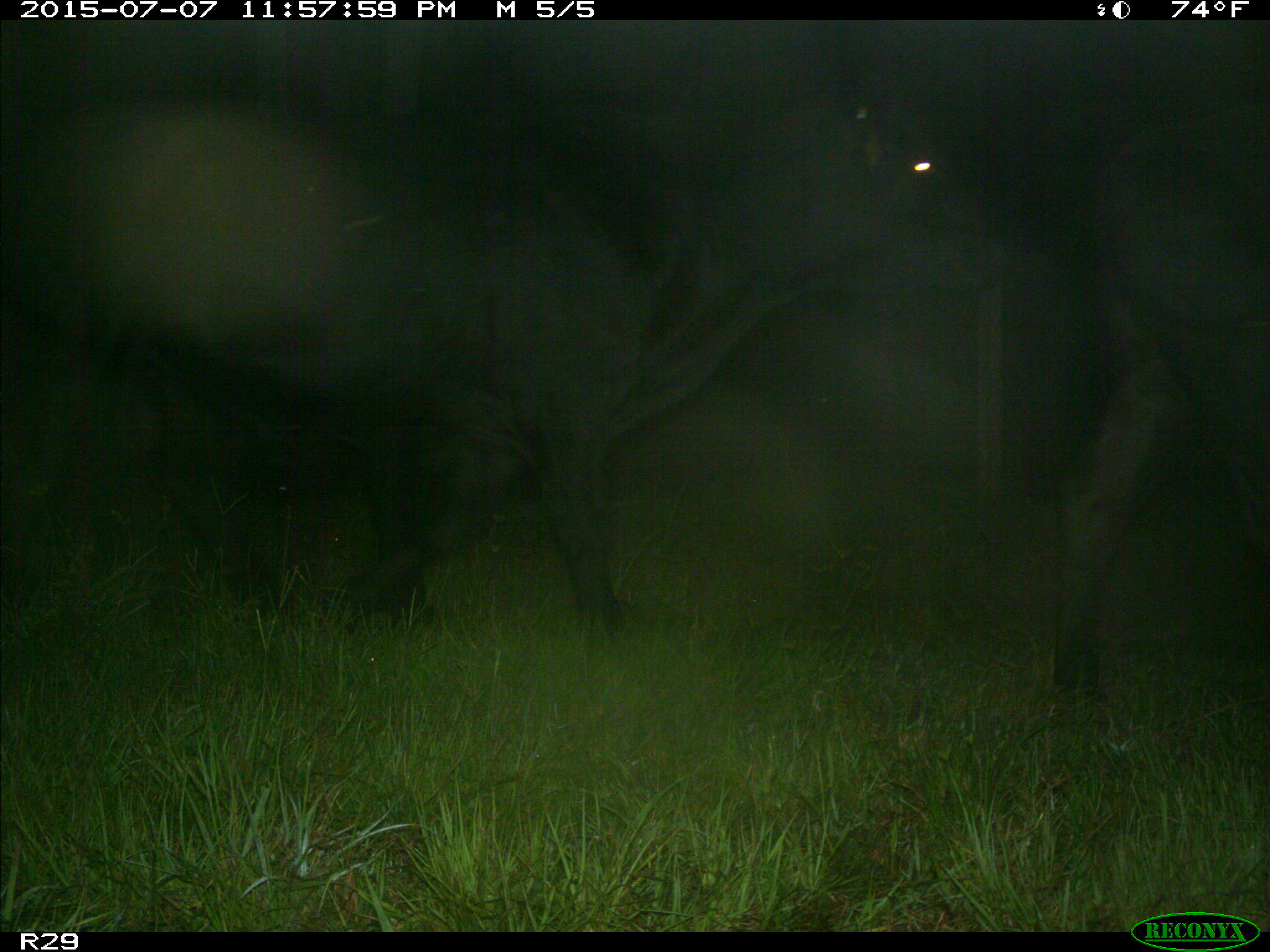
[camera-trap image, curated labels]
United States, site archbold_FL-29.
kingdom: Animalia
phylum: Chordata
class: Mammalia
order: Artiodactyla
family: Bovidae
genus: Bos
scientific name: Bos taurus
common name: domestic cow